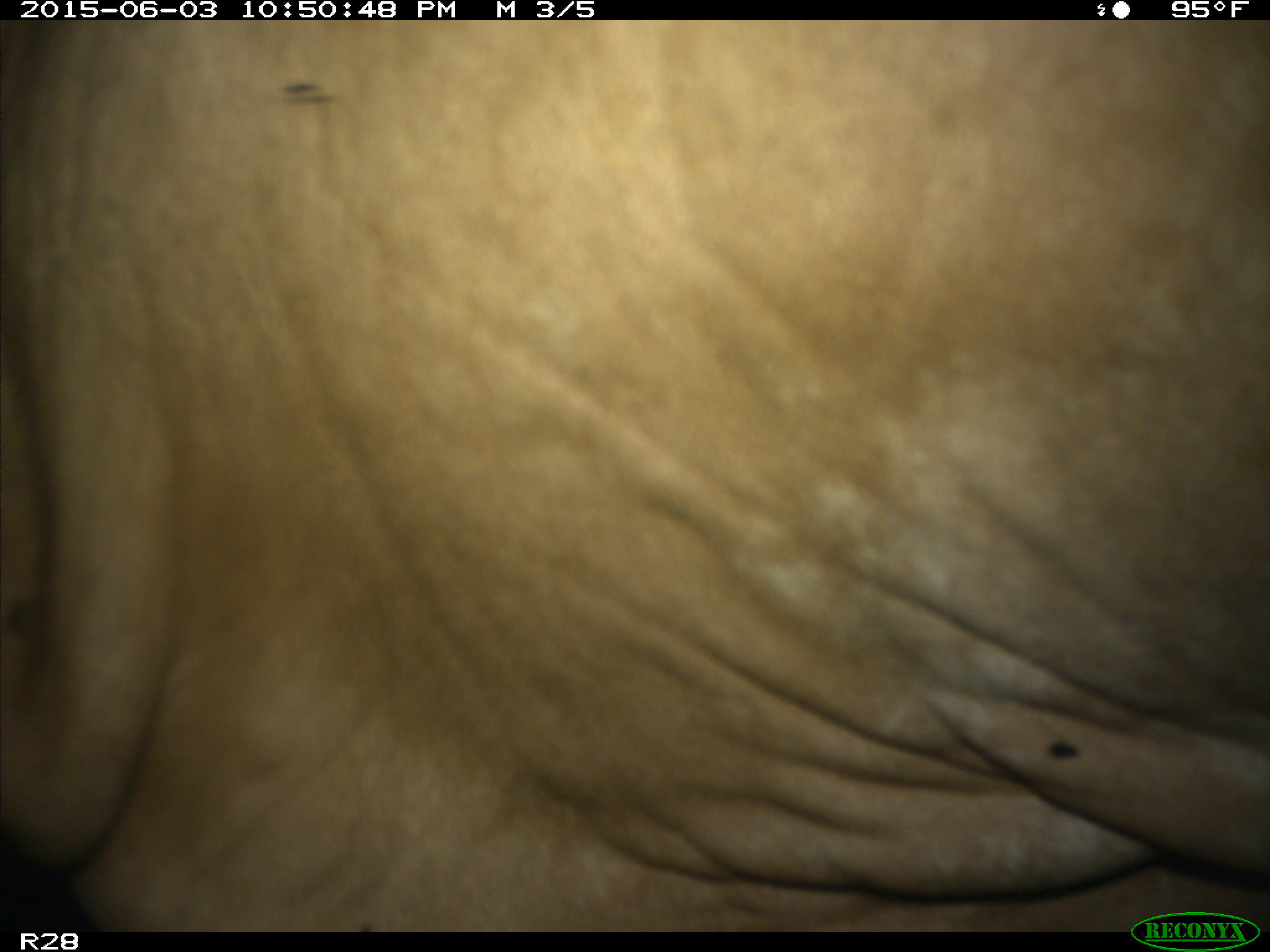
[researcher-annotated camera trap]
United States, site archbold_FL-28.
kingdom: Animalia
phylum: Chordata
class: Mammalia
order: Artiodactyla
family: Bovidae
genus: Bos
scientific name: Bos taurus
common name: domestic cow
Bos taurus (domestic cow).